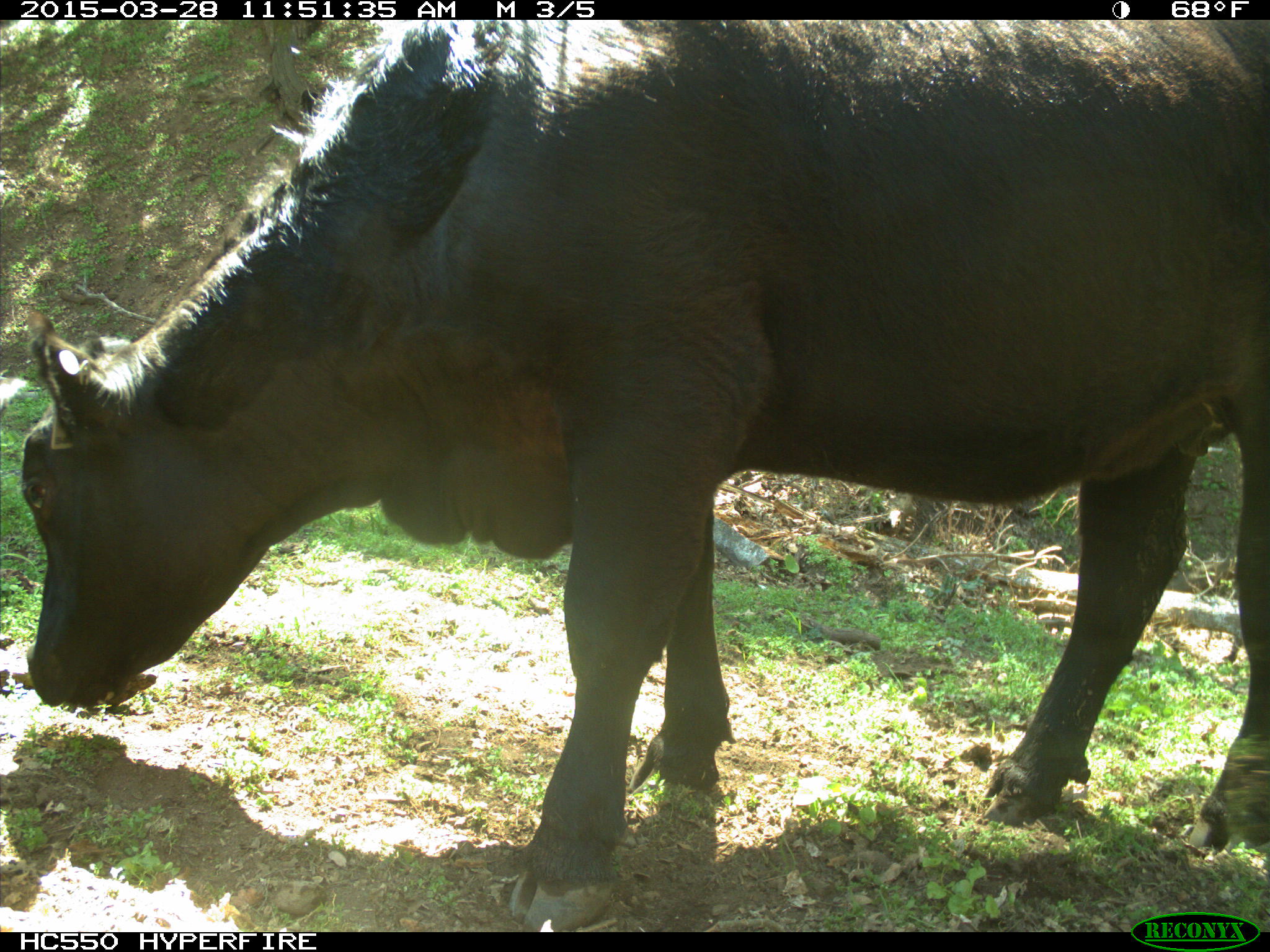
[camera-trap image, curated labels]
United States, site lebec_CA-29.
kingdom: Animalia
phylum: Chordata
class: Mammalia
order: Artiodactyla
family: Bovidae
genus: Bos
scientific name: Bos taurus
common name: domestic cow